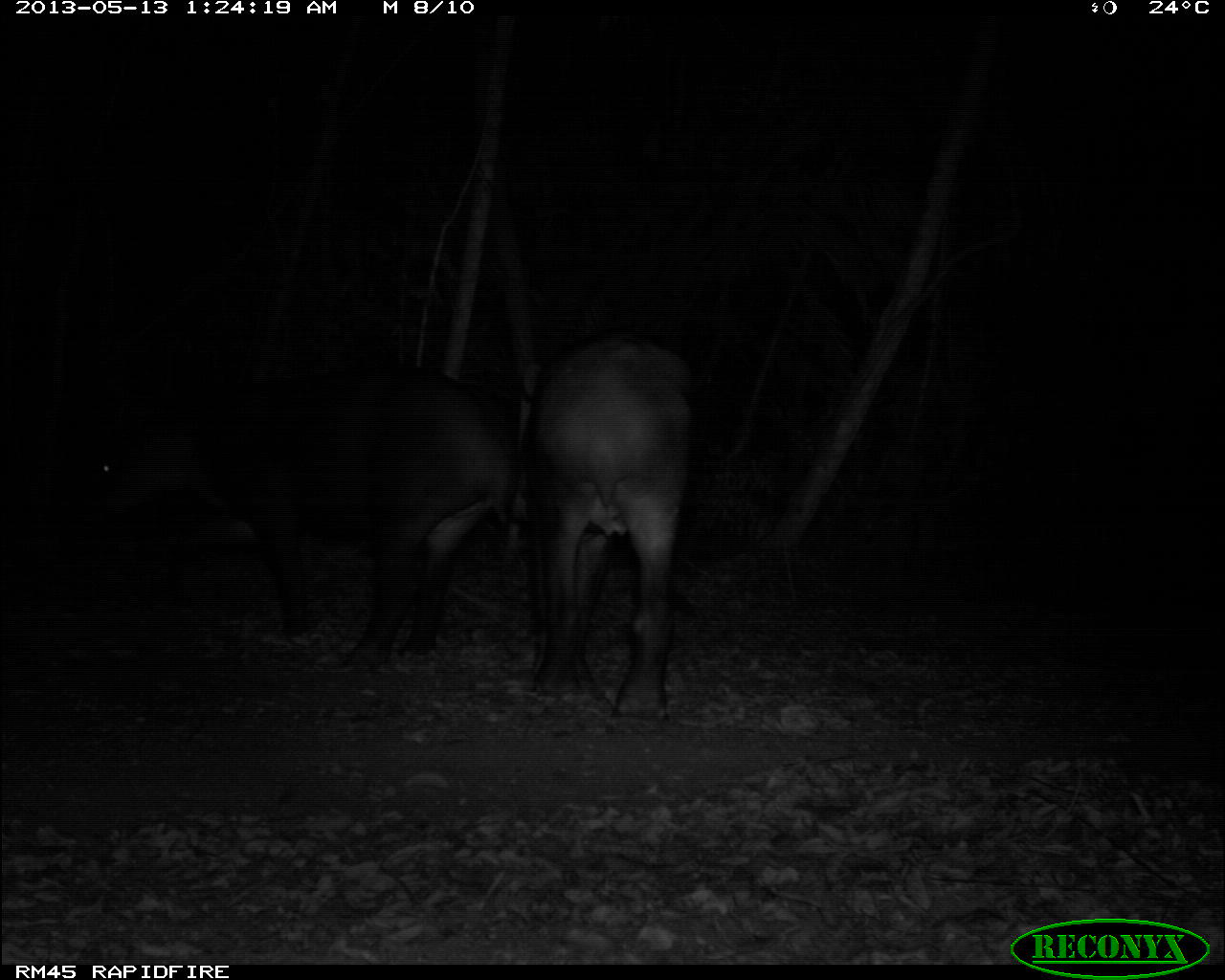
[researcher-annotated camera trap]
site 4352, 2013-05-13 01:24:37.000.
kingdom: Animalia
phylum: Chordata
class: Mammalia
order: Perissodactyla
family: Tapiridae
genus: Tapirus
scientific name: Tapirus bairdii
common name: baird's tapir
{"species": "Tapirus bairdii (baird's tapir)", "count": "2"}